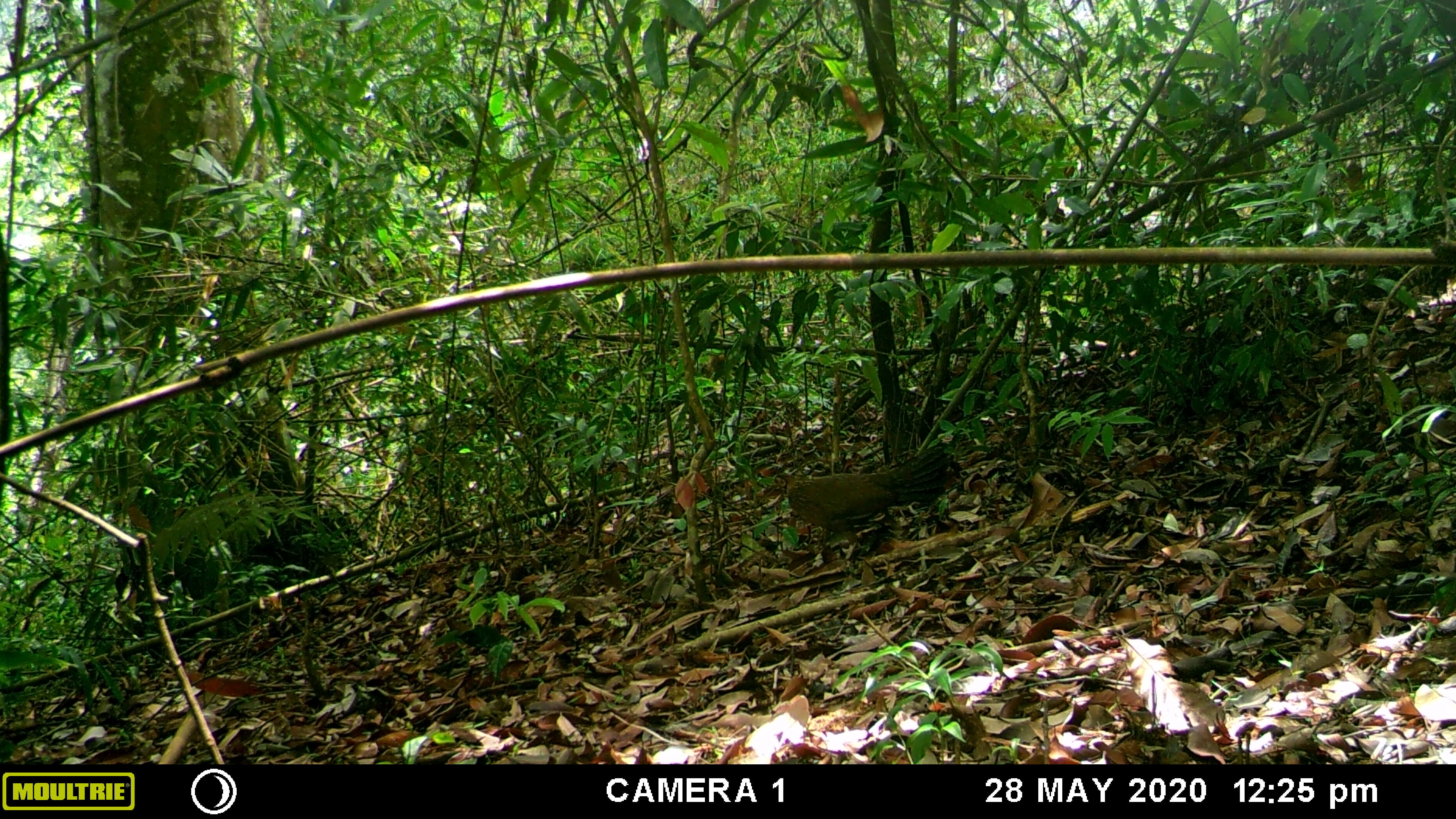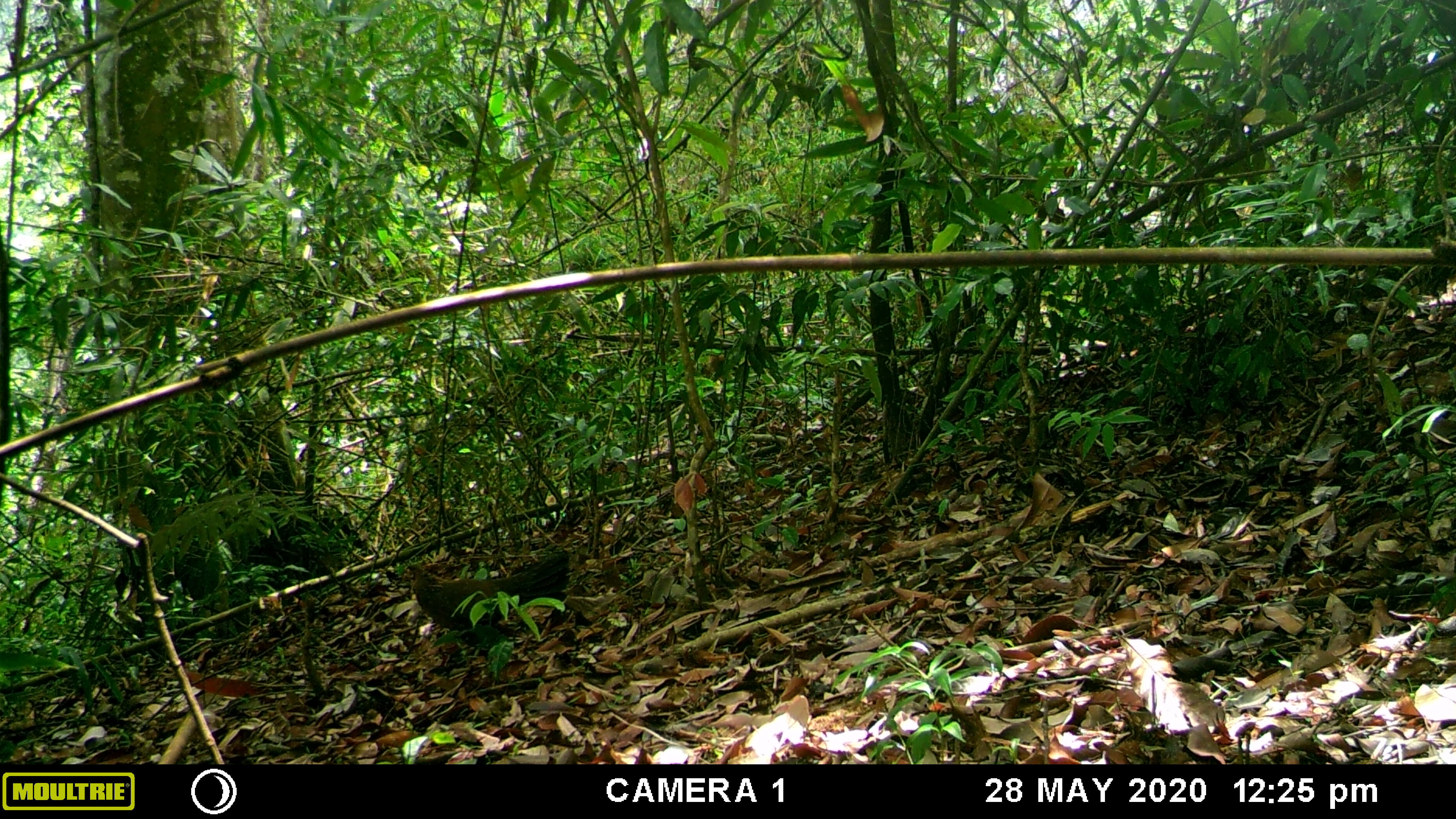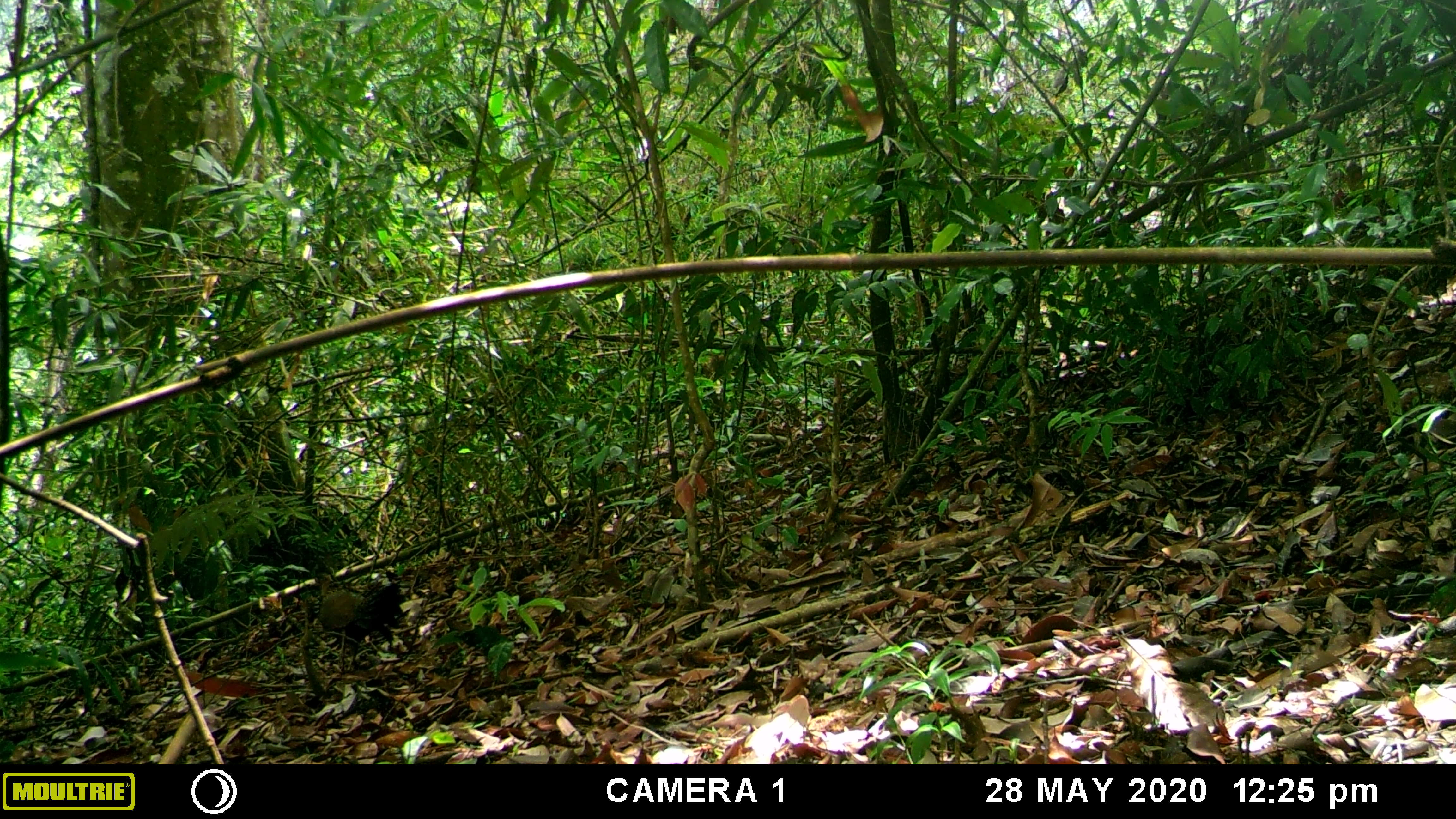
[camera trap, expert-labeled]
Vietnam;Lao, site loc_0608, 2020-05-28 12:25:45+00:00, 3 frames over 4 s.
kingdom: Animalia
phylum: Chordata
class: Aves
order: Galliformes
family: Phasianidae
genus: Gallus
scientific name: Gallus gallus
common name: red junglefowl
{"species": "red junglefowl (Gallus gallus)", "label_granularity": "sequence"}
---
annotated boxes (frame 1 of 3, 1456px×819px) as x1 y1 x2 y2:
red junglefowl: 773 439 950 564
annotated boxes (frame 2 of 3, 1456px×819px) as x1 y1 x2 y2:
red junglefowl: 402 549 571 649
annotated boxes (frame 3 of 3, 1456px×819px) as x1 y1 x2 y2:
red junglefowl: 314 569 403 678